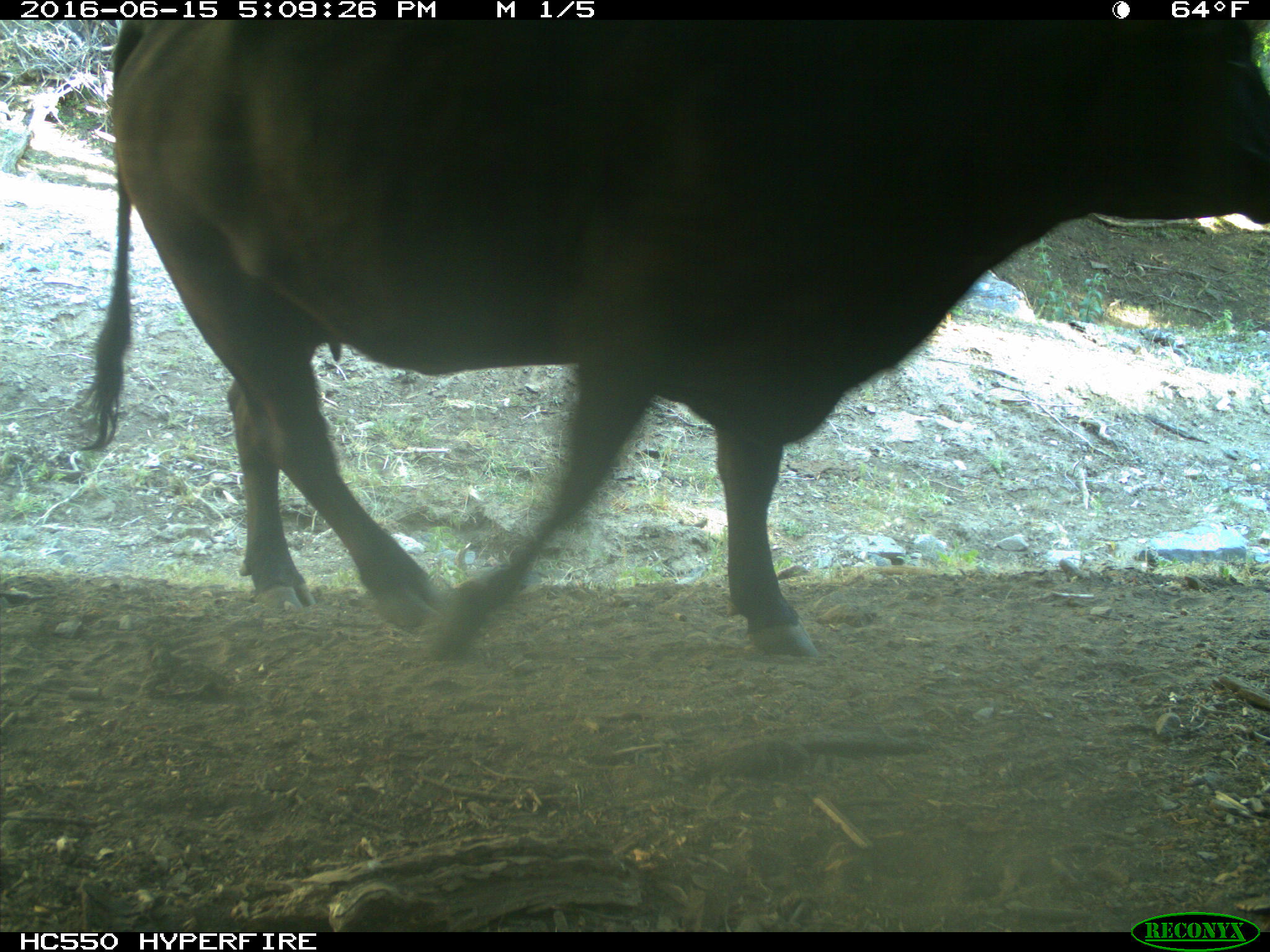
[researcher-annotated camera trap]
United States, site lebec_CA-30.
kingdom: Animalia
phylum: Chordata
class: Mammalia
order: Artiodactyla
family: Bovidae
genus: Bos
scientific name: Bos taurus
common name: domestic cow